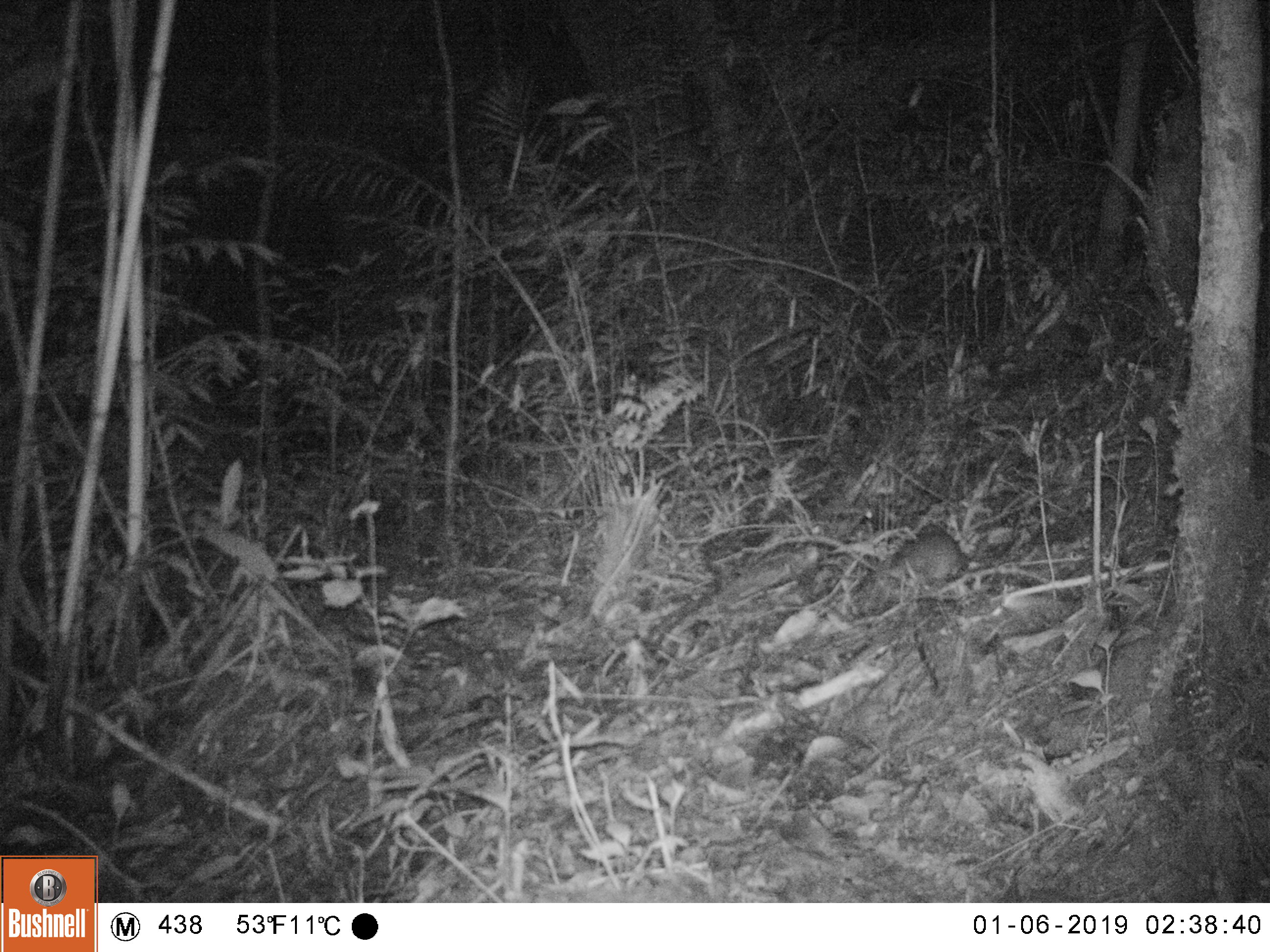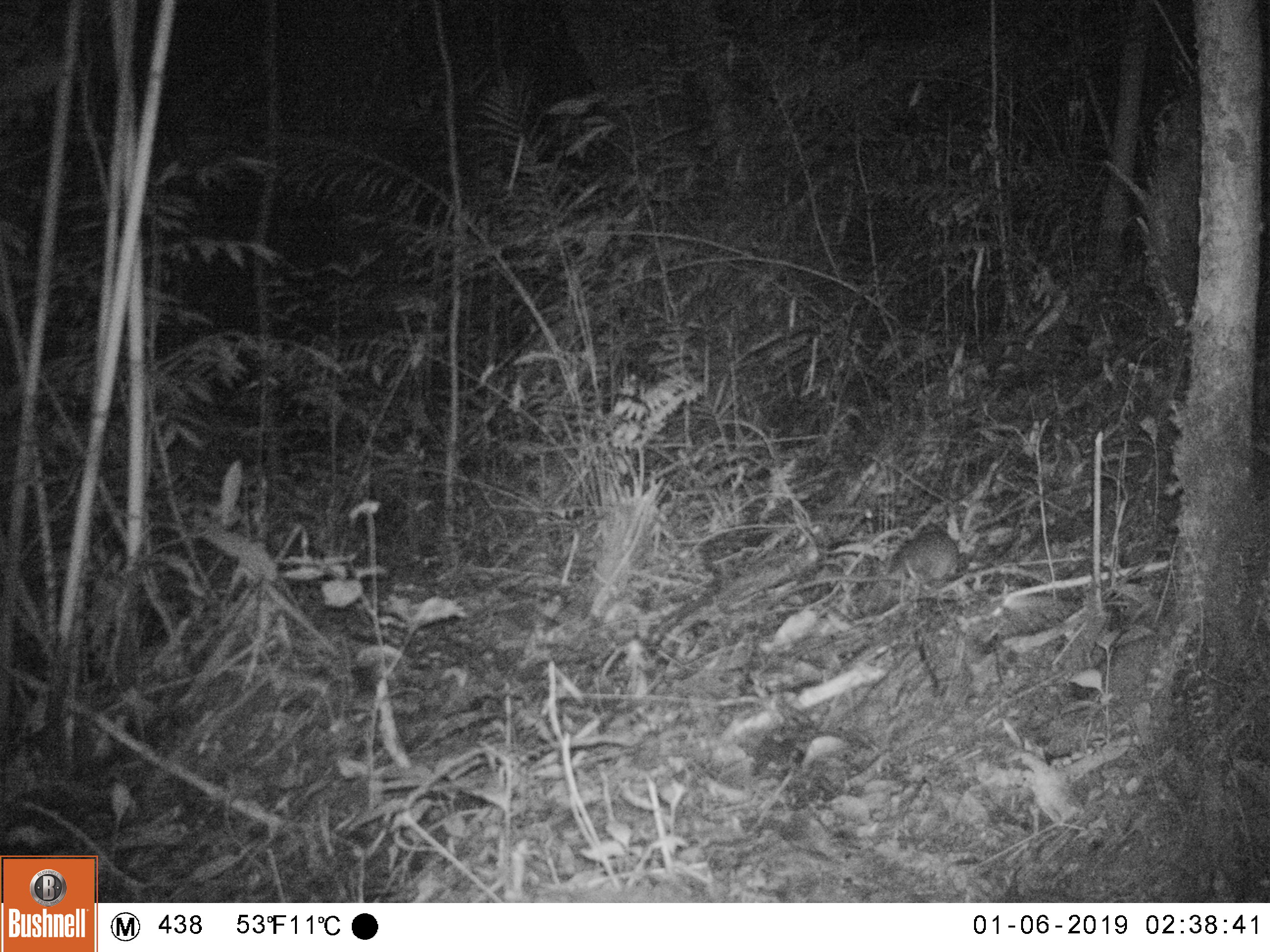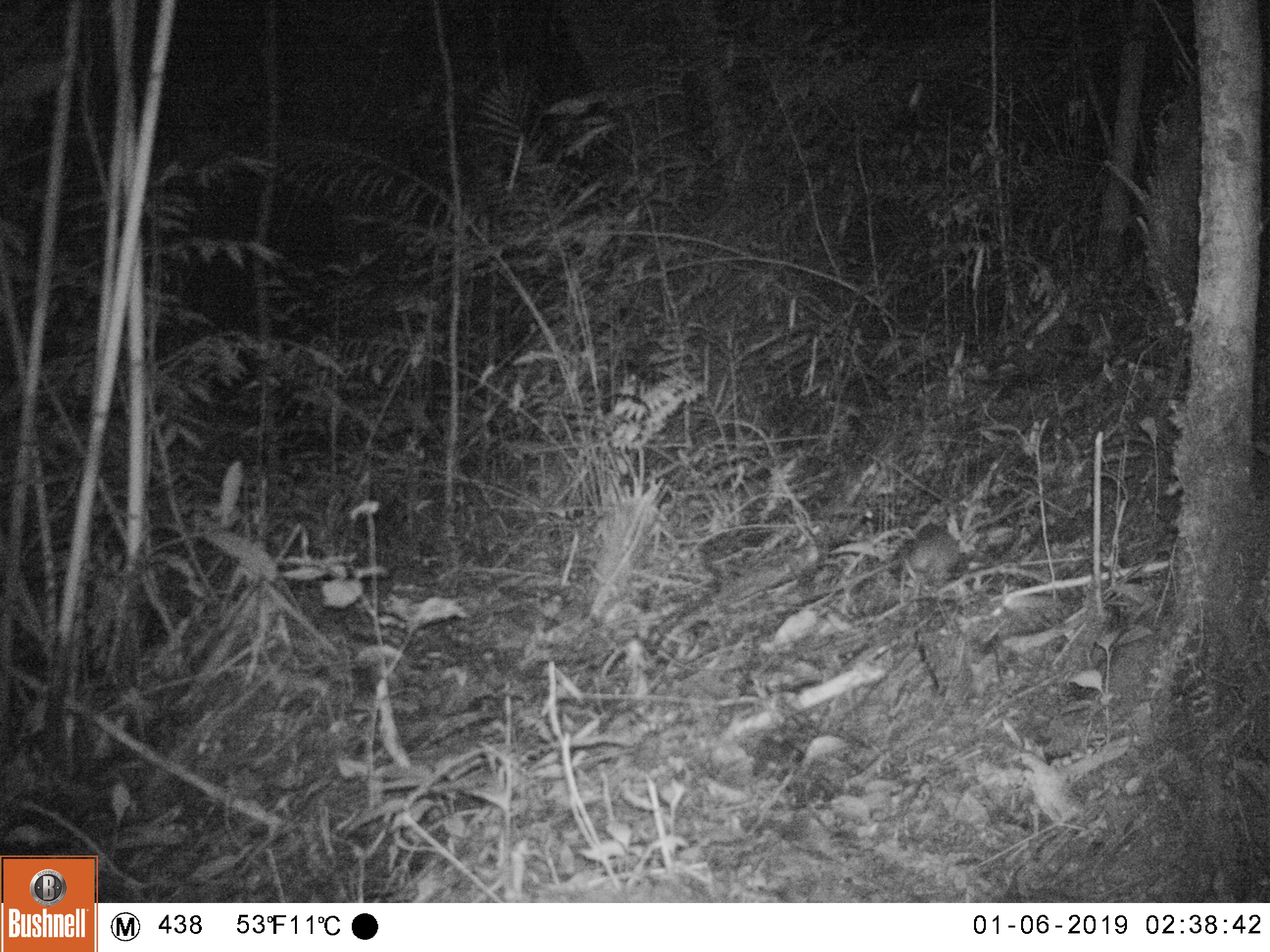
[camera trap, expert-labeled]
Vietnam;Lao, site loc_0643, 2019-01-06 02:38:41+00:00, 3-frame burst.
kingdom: Animalia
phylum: Chordata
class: Mammalia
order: Rodentia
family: Muridae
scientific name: Muridae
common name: old-world mice and rats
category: unidentified murid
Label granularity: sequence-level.